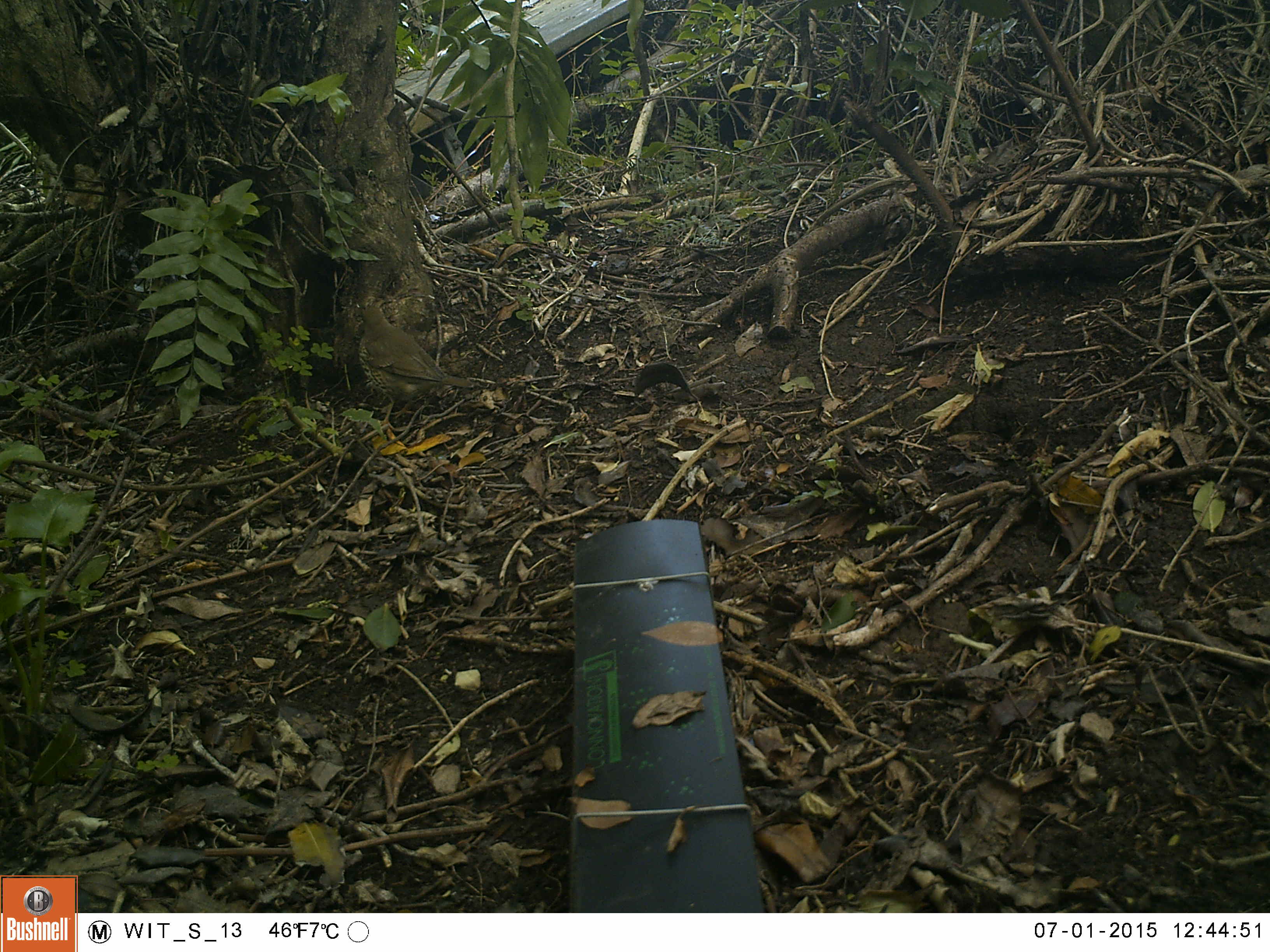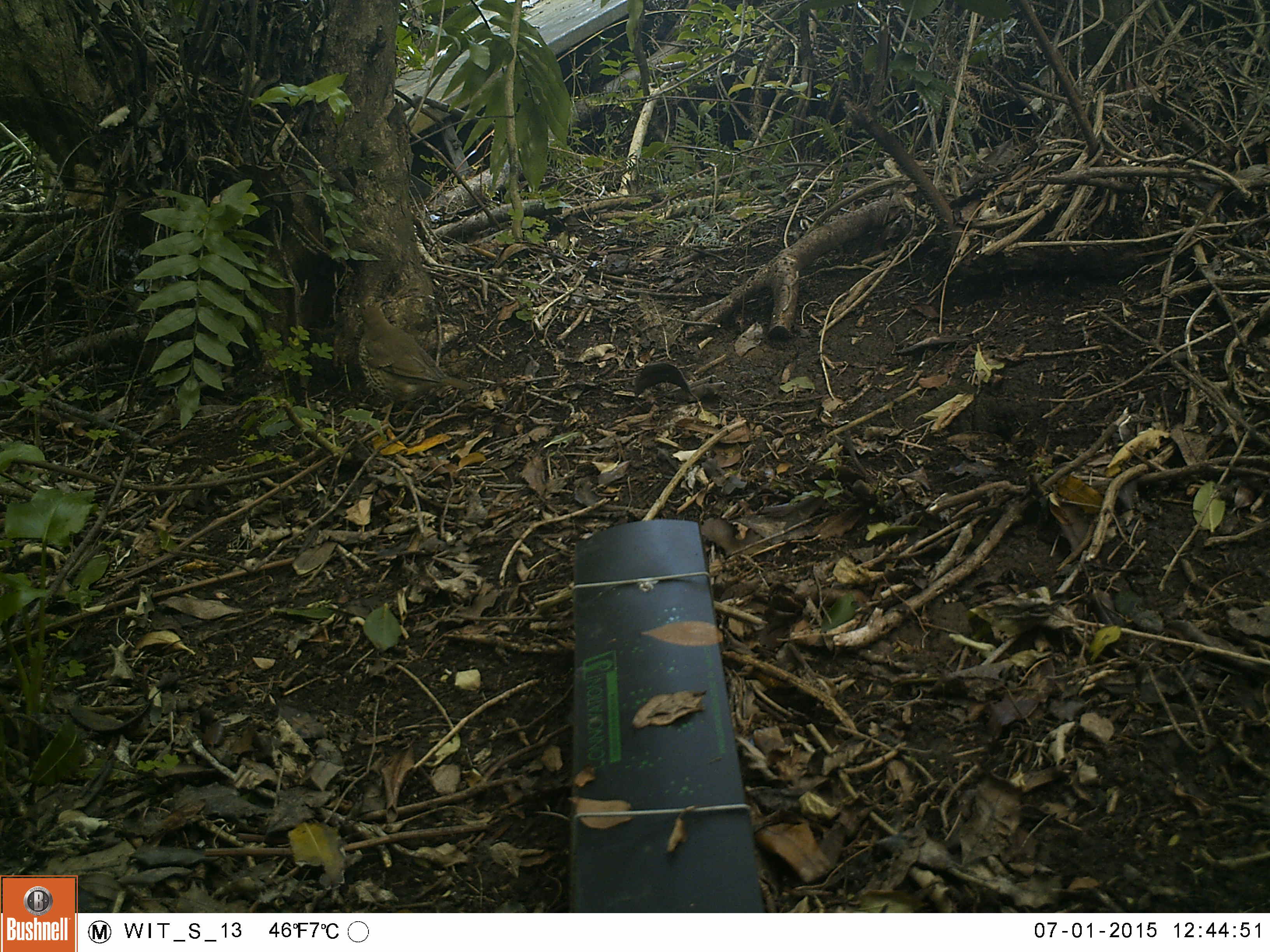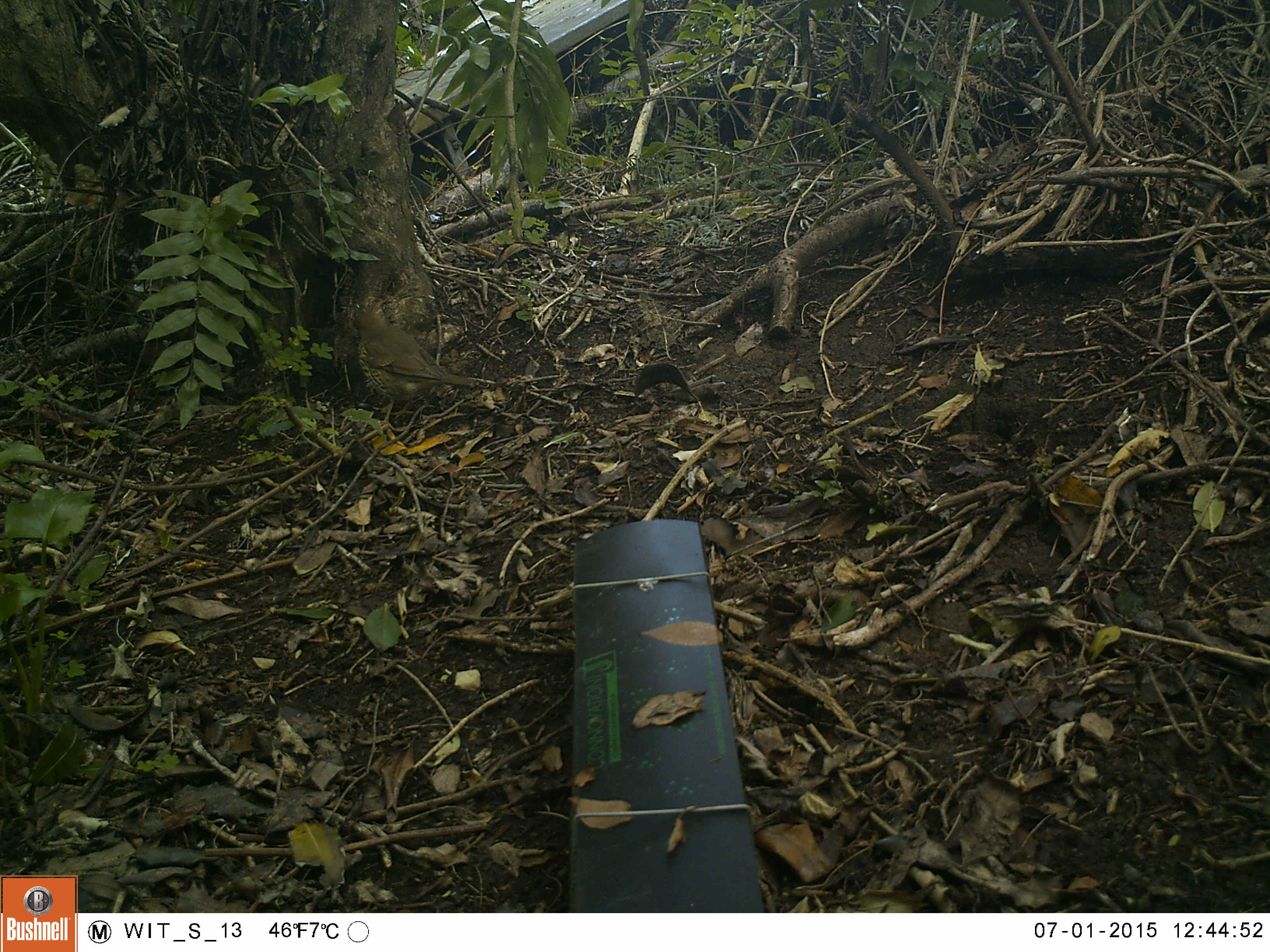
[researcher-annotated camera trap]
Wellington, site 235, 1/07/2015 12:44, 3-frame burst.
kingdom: Animalia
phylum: Chordata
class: Aves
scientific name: Aves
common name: bird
Bird (Aves).